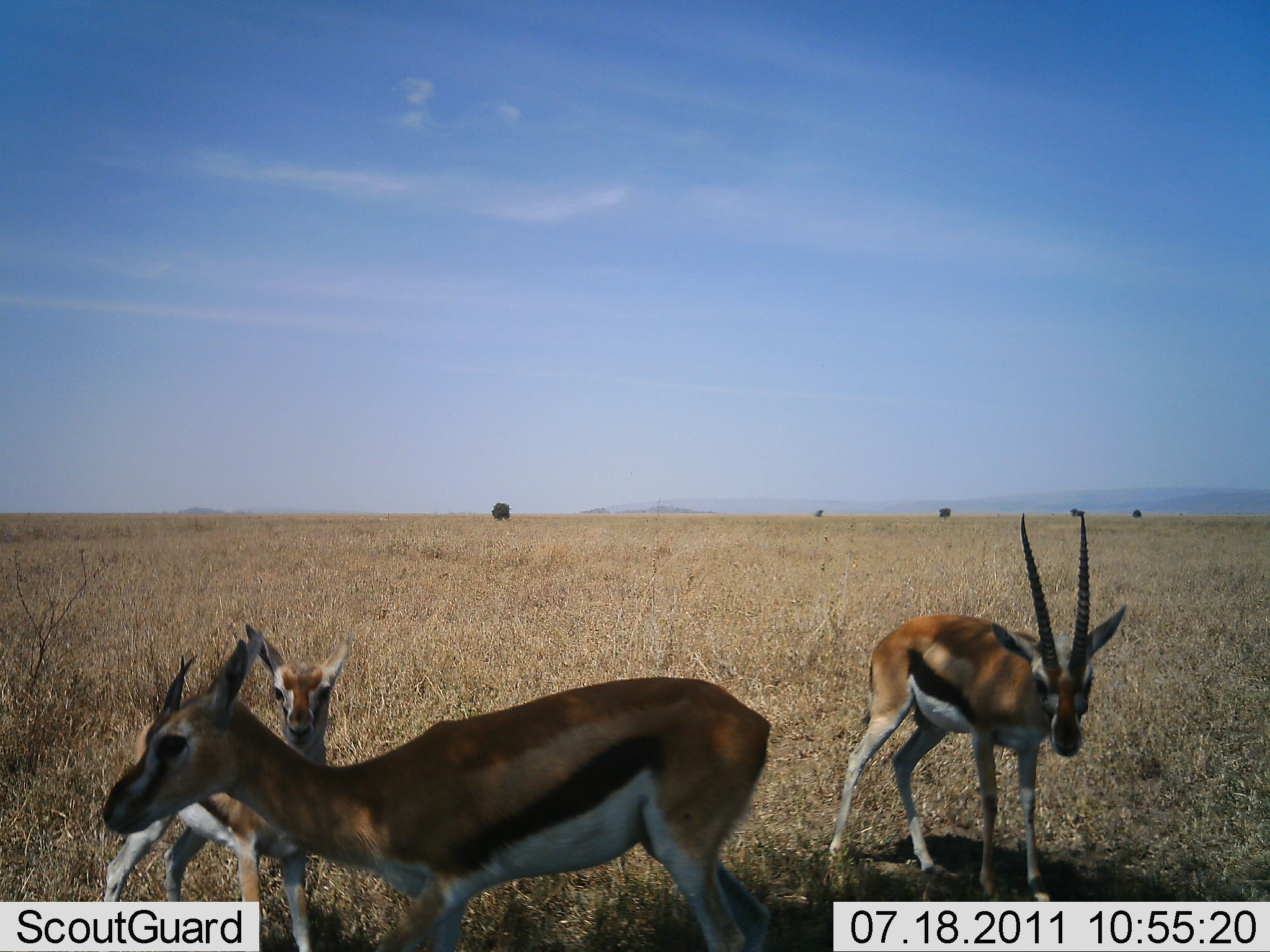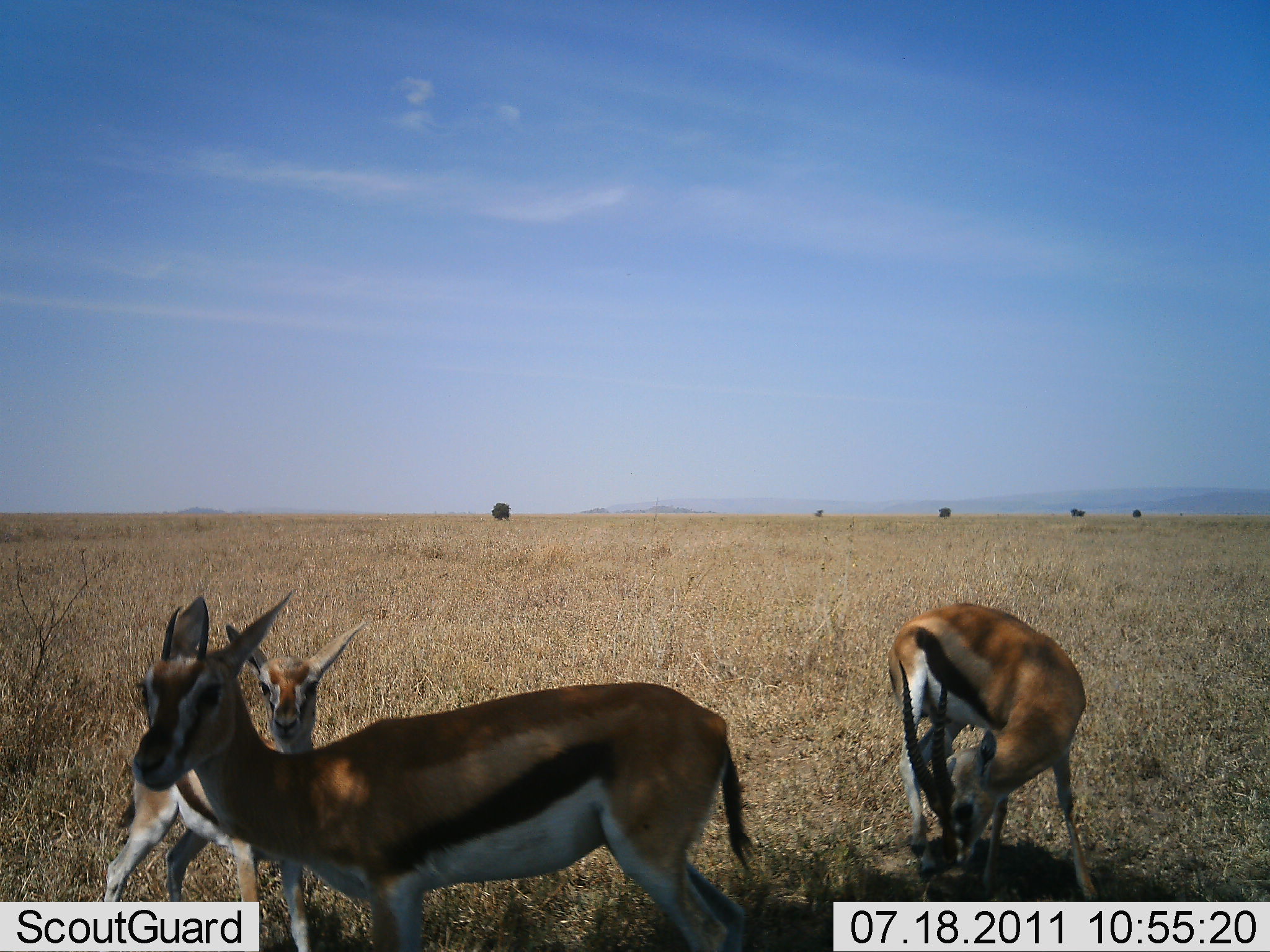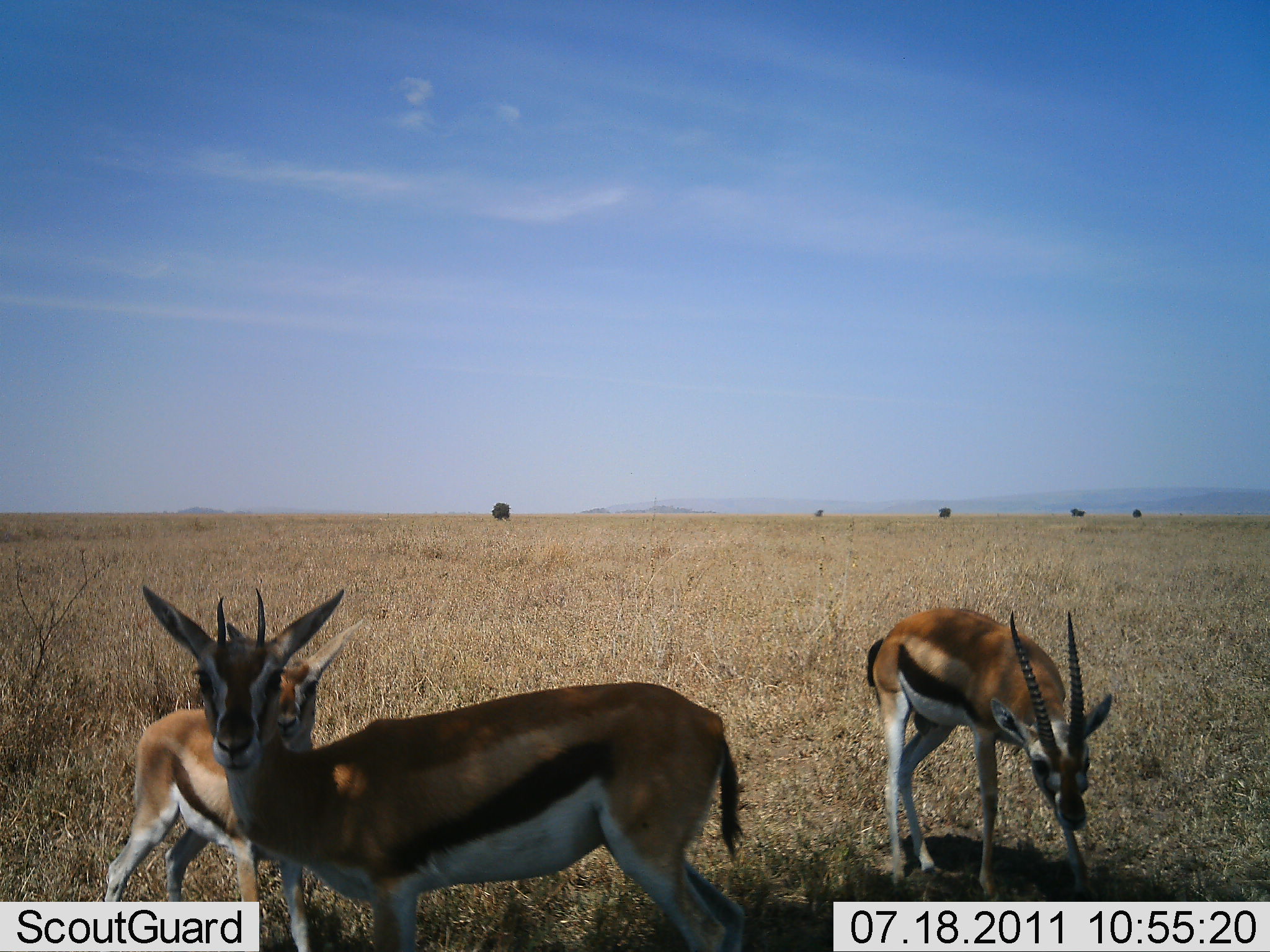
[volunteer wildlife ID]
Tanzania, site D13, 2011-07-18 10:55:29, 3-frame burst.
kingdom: Animalia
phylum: Chordata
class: Mammalia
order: Artiodactyla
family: Bovidae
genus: Eudorcas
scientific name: Eudorcas thomsonii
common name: thomson's gazelle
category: gazellethomsons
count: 3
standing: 80%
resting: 0%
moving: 10%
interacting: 0%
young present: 30%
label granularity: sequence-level